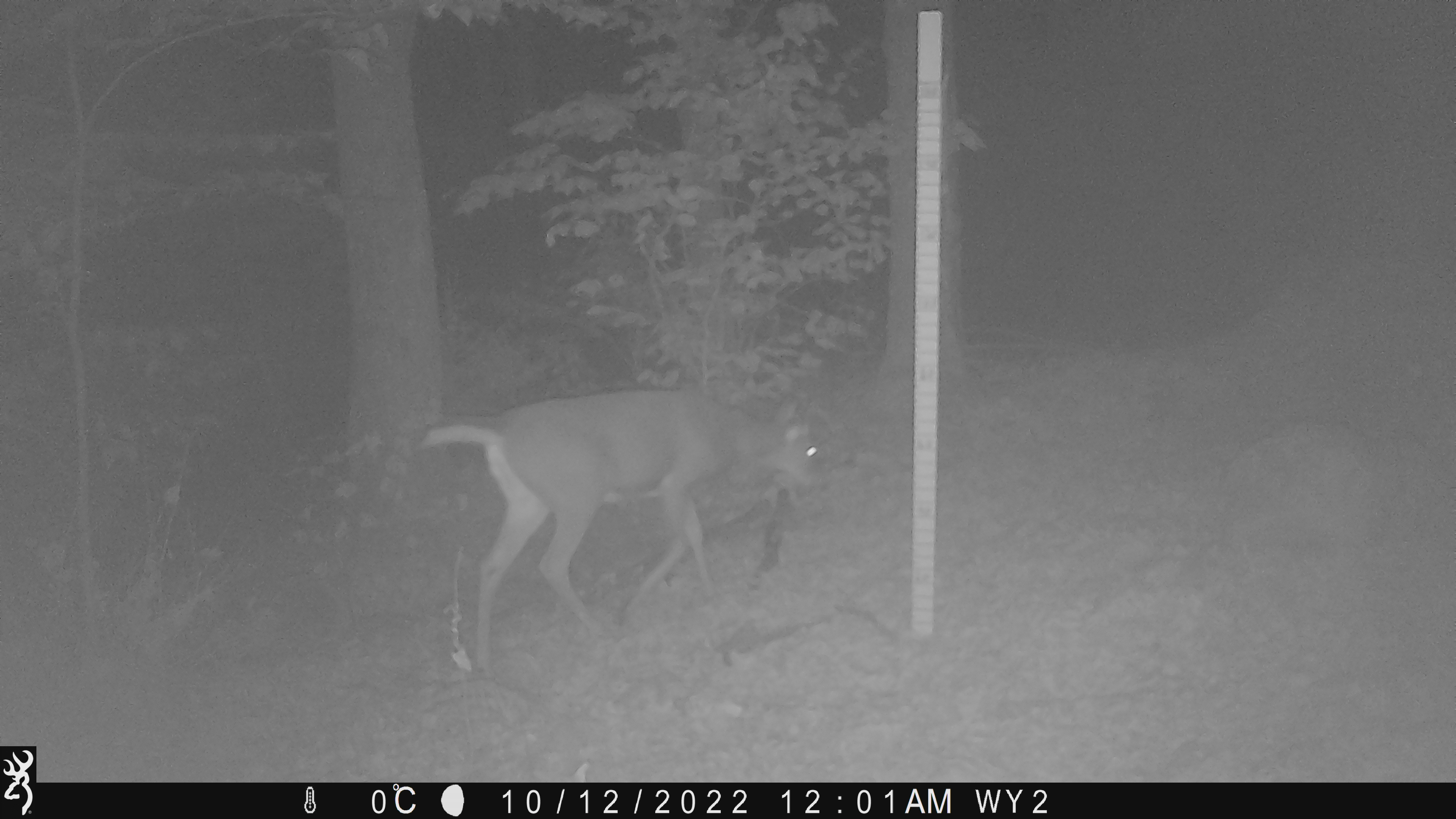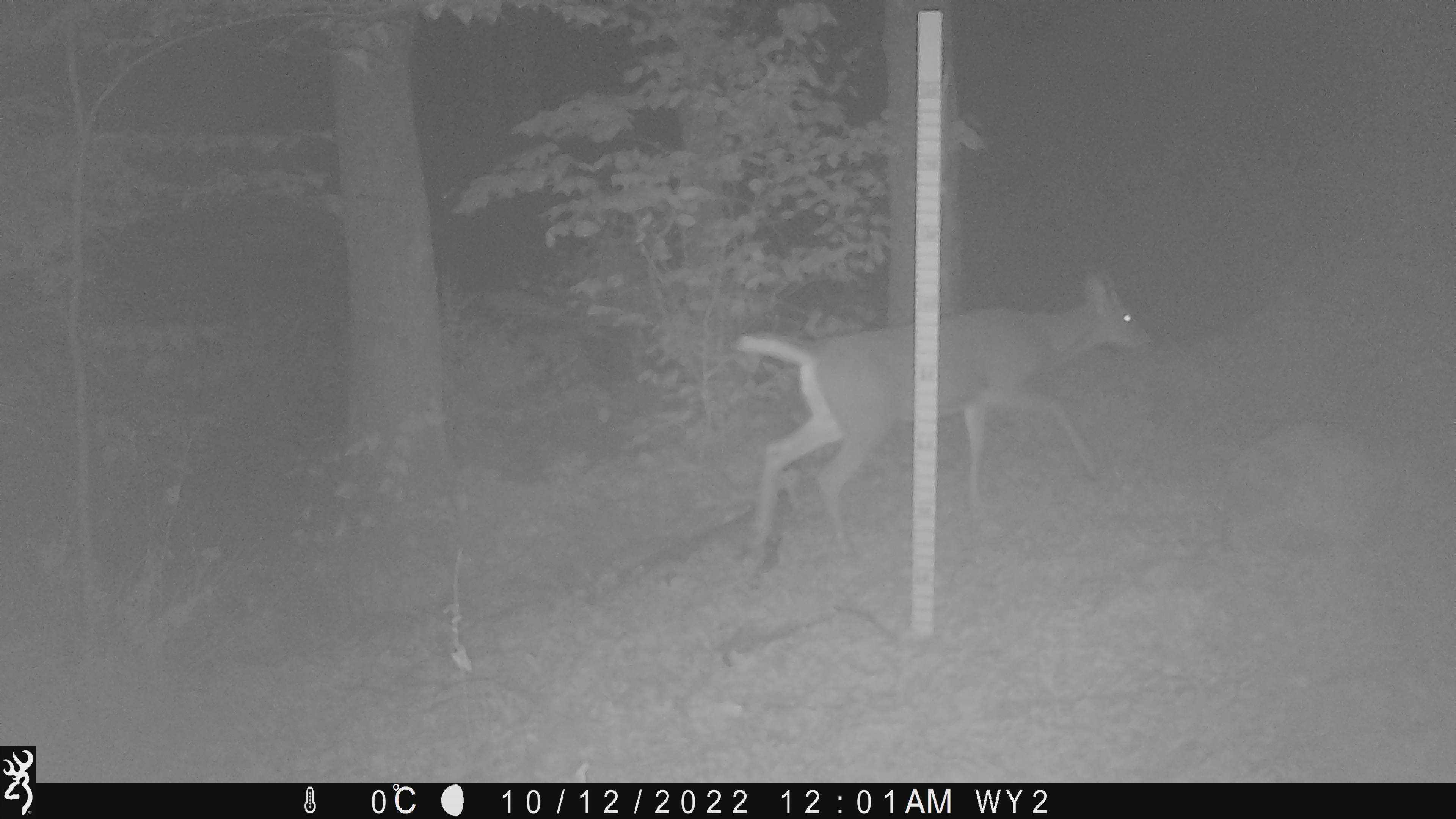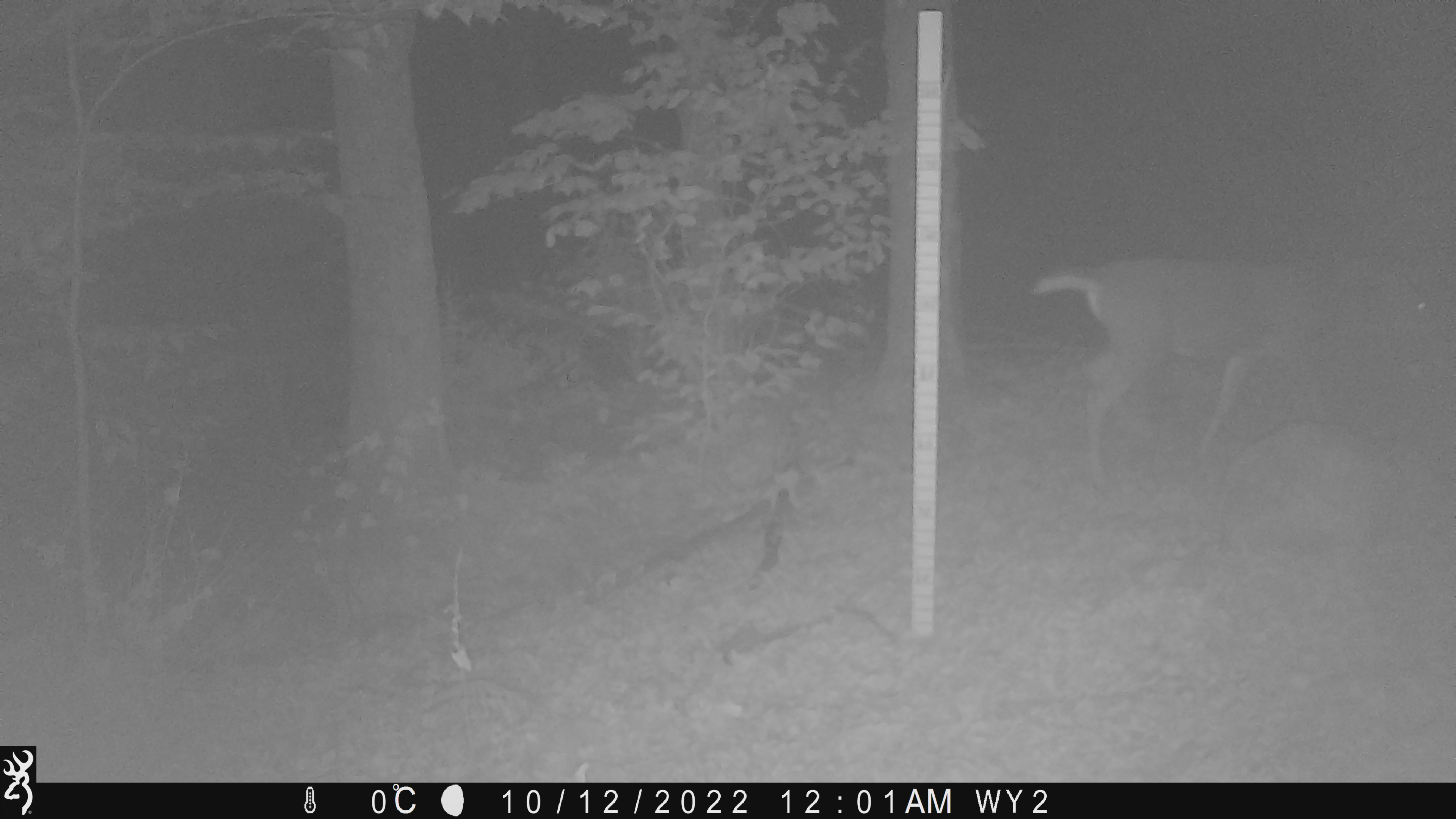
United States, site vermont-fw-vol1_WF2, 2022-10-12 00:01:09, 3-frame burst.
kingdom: Animalia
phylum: Chordata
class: Mammalia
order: Artiodactyla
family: Cervidae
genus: Odocoileus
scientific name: Odocoileus virginianus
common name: white-tailed deer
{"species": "white-tailed deer (Odocoileus virginianus)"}